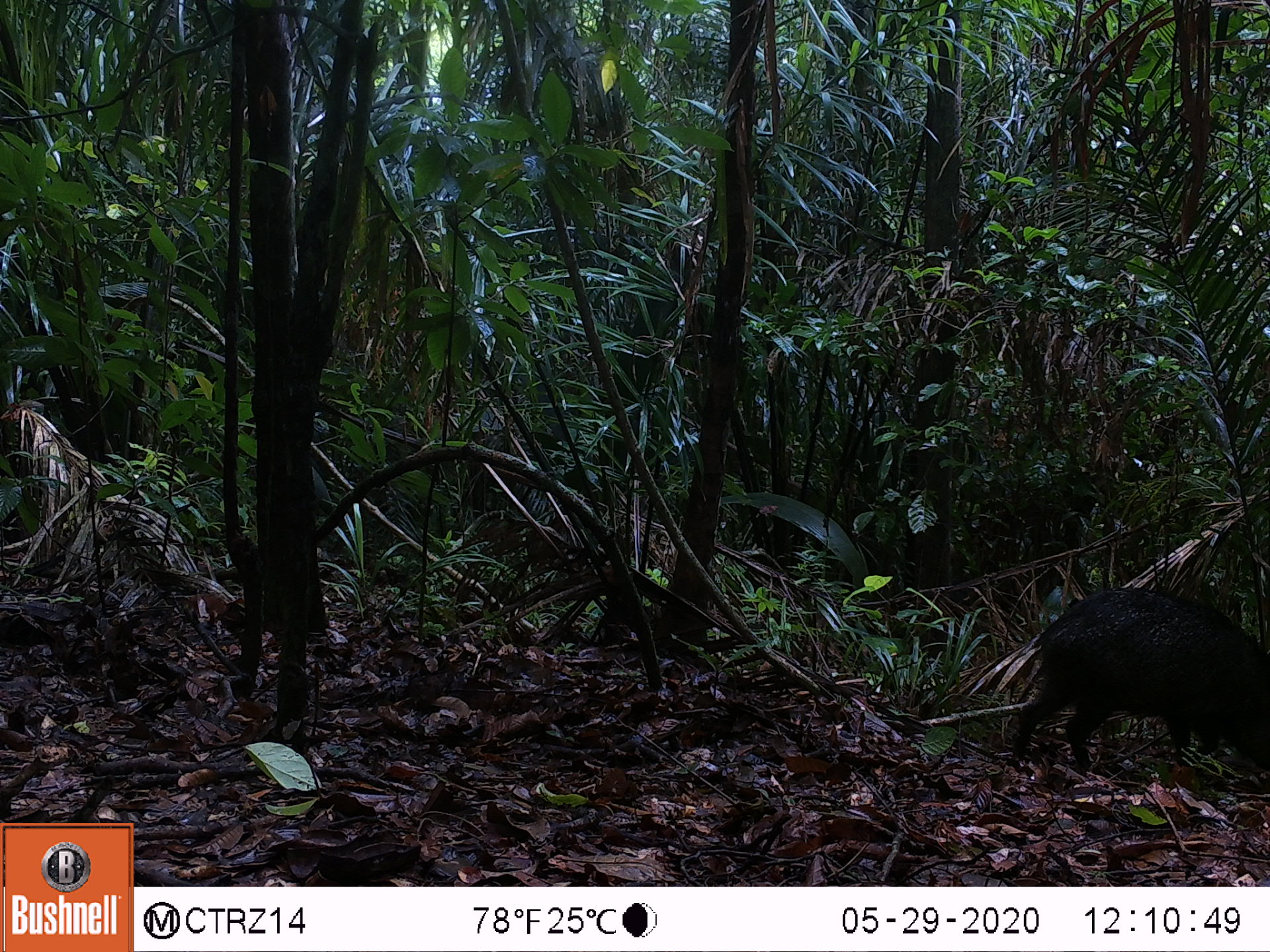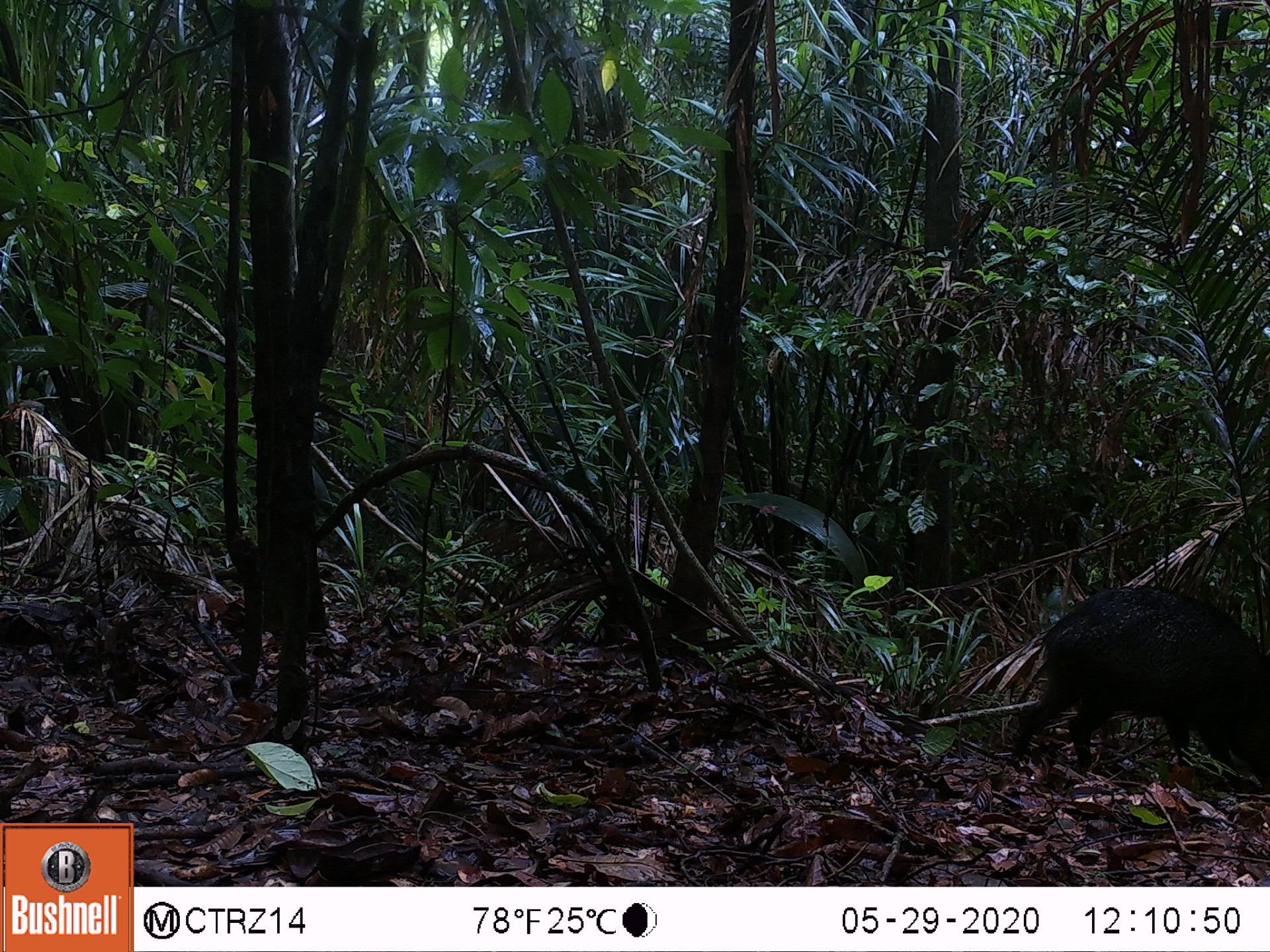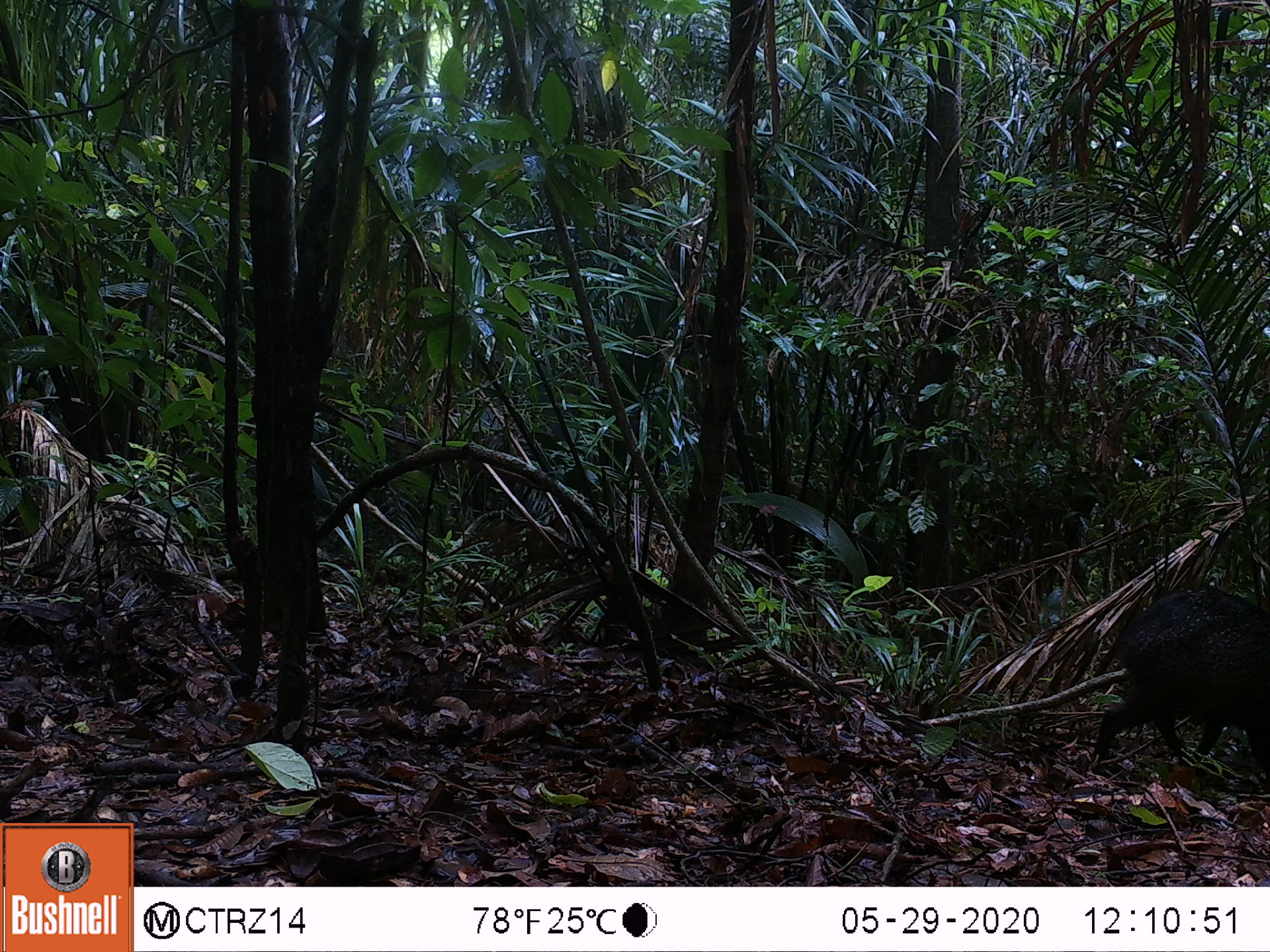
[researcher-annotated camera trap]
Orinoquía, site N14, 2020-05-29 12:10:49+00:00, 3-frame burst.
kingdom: Animalia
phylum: Chordata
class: Mammalia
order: Artiodactyla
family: Tayassuidae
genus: Pecari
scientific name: Pecari tajacu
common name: collared peccary